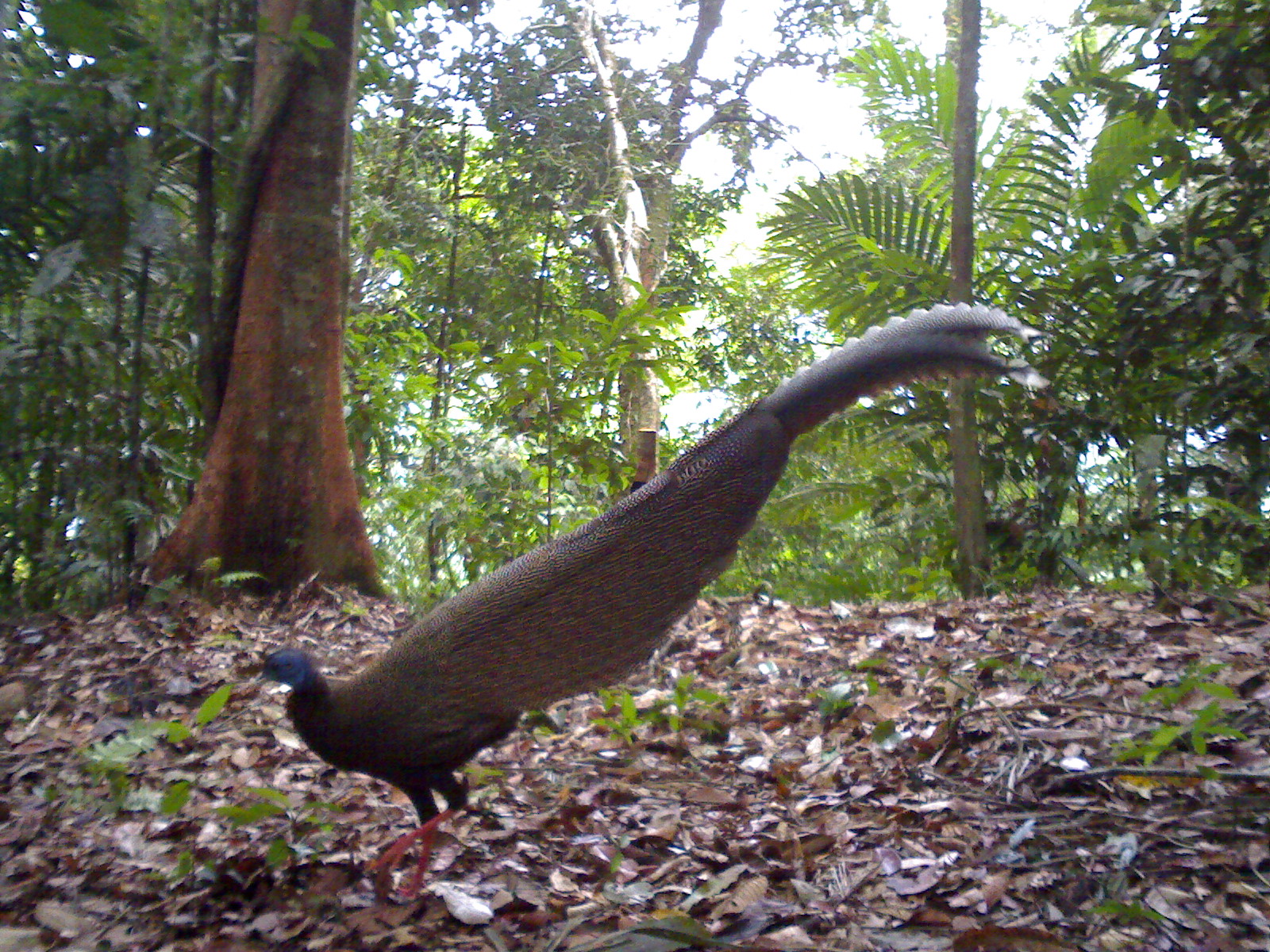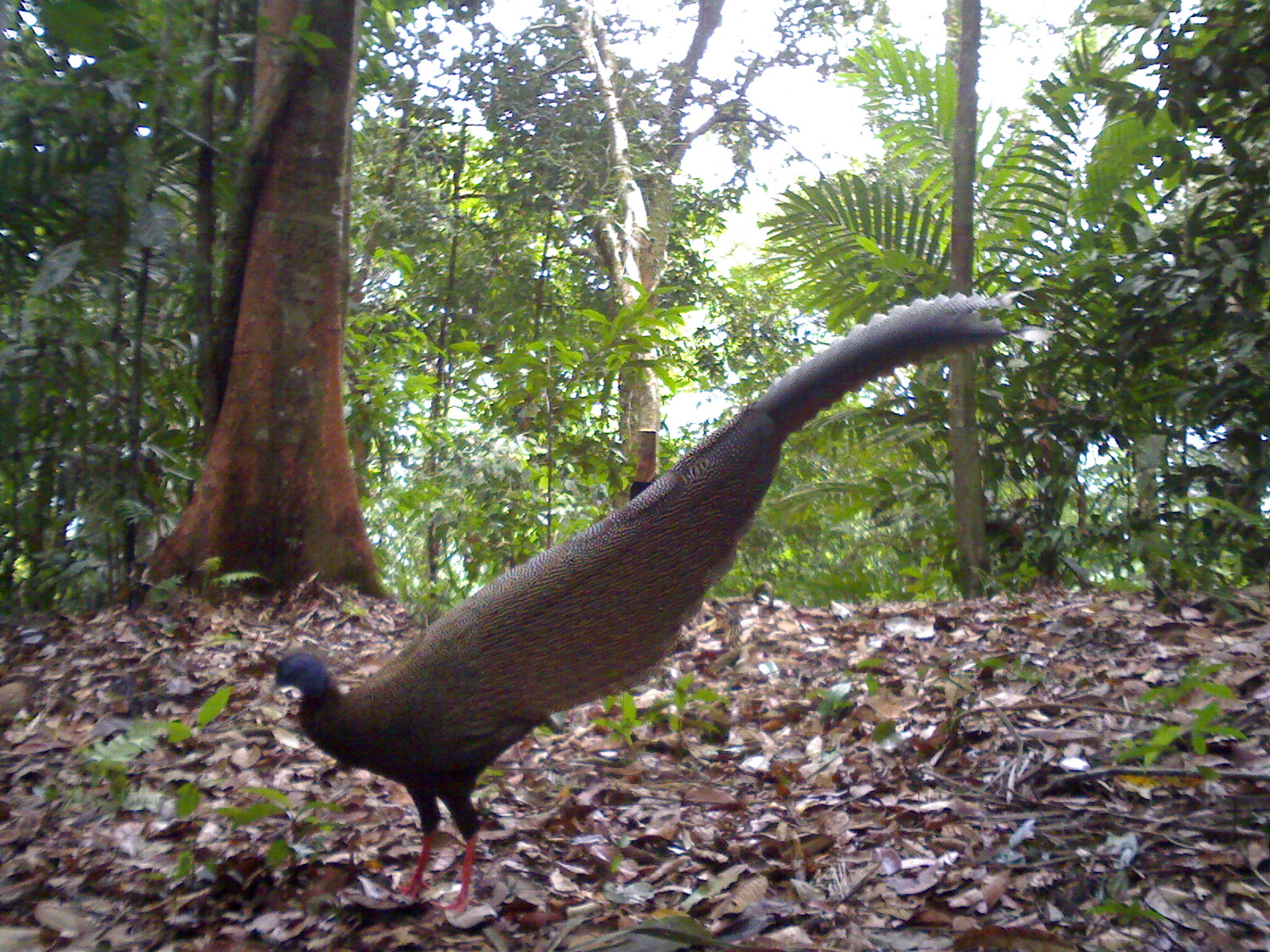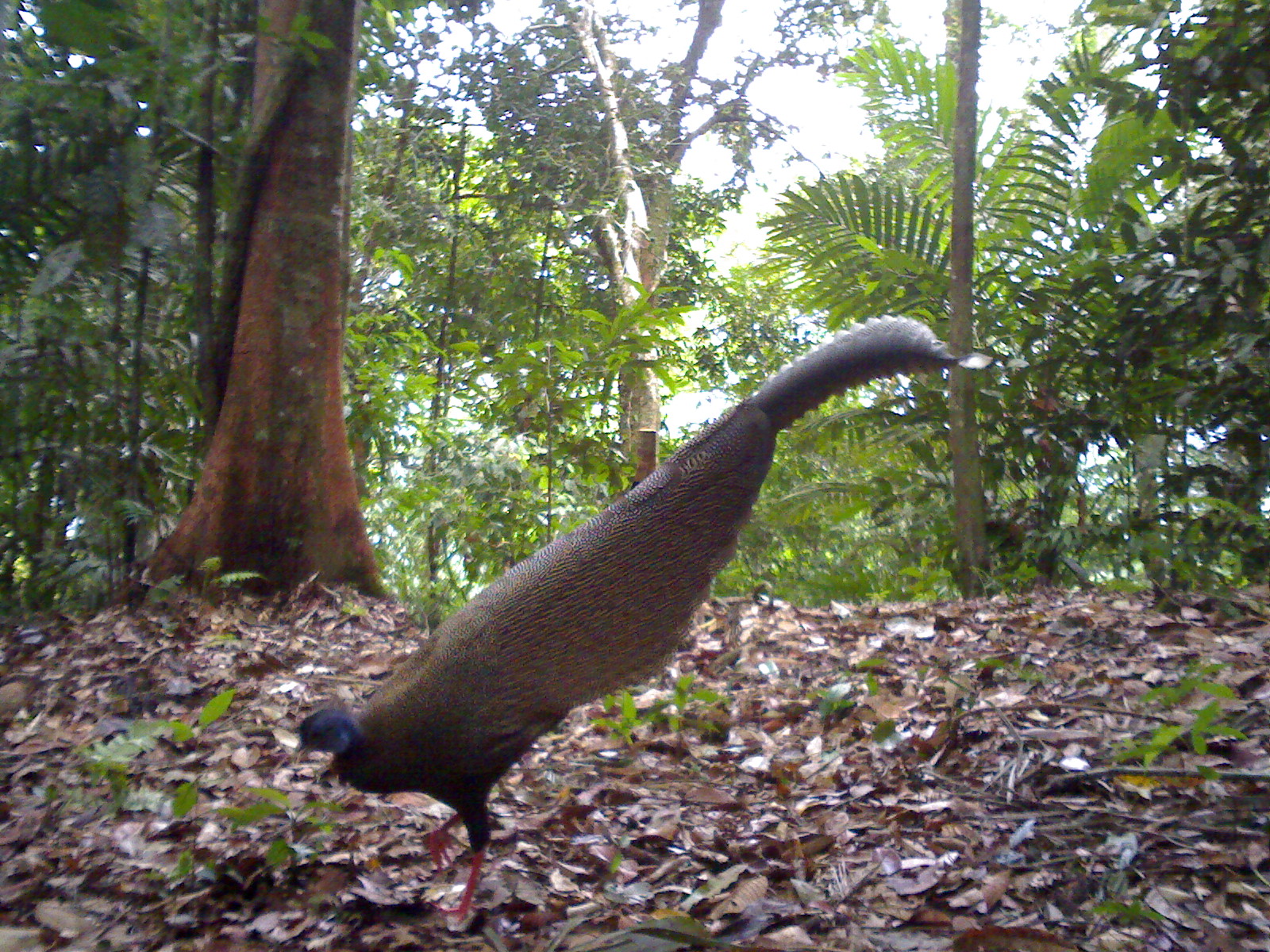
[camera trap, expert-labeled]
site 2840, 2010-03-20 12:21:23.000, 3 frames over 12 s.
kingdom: Animalia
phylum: Chordata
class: Aves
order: Galliformes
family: Phasianidae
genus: Argusianus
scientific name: Argusianus argus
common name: great argus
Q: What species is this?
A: Argusianus argus (great argus).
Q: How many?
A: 1.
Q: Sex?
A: Female.